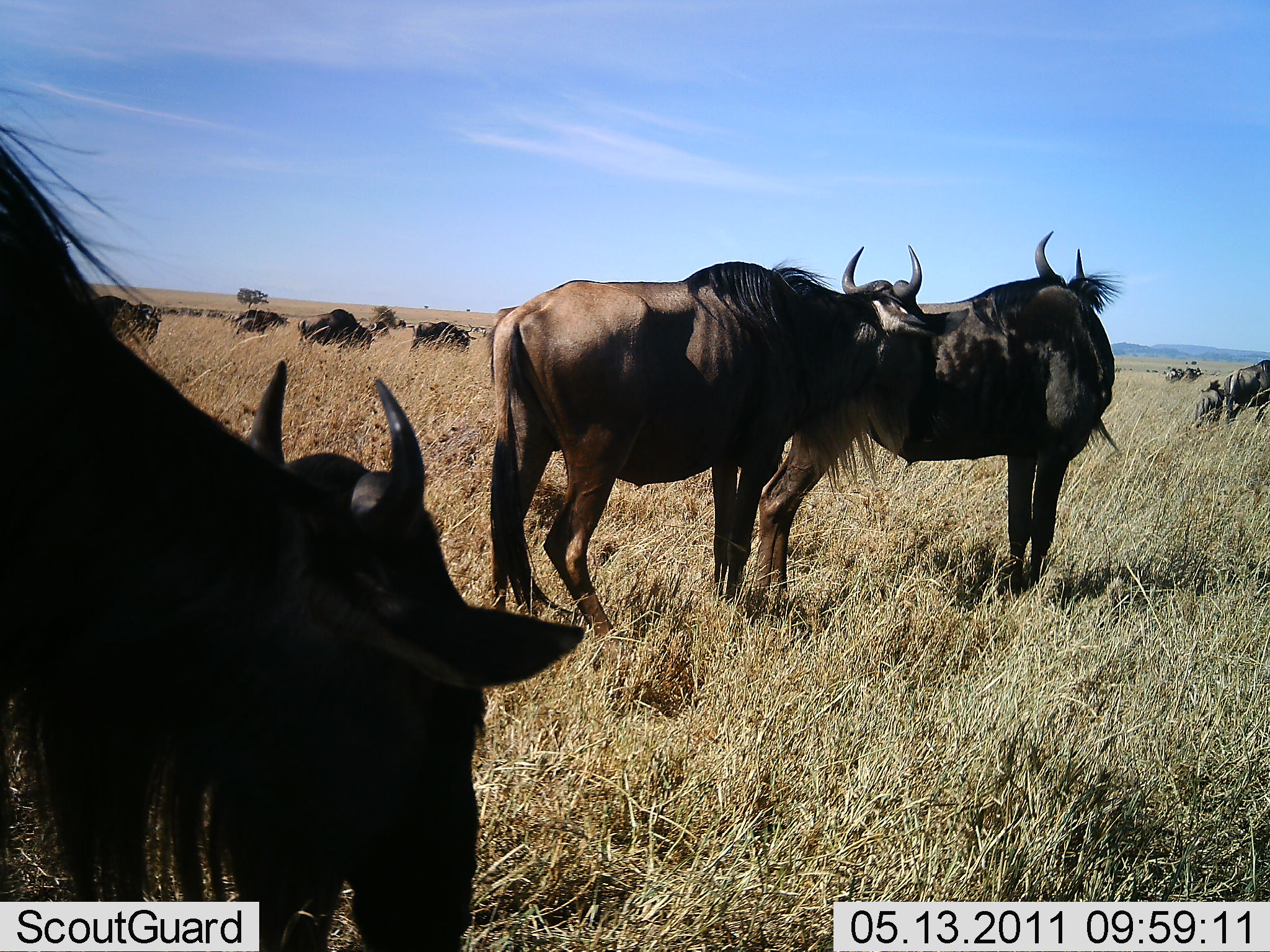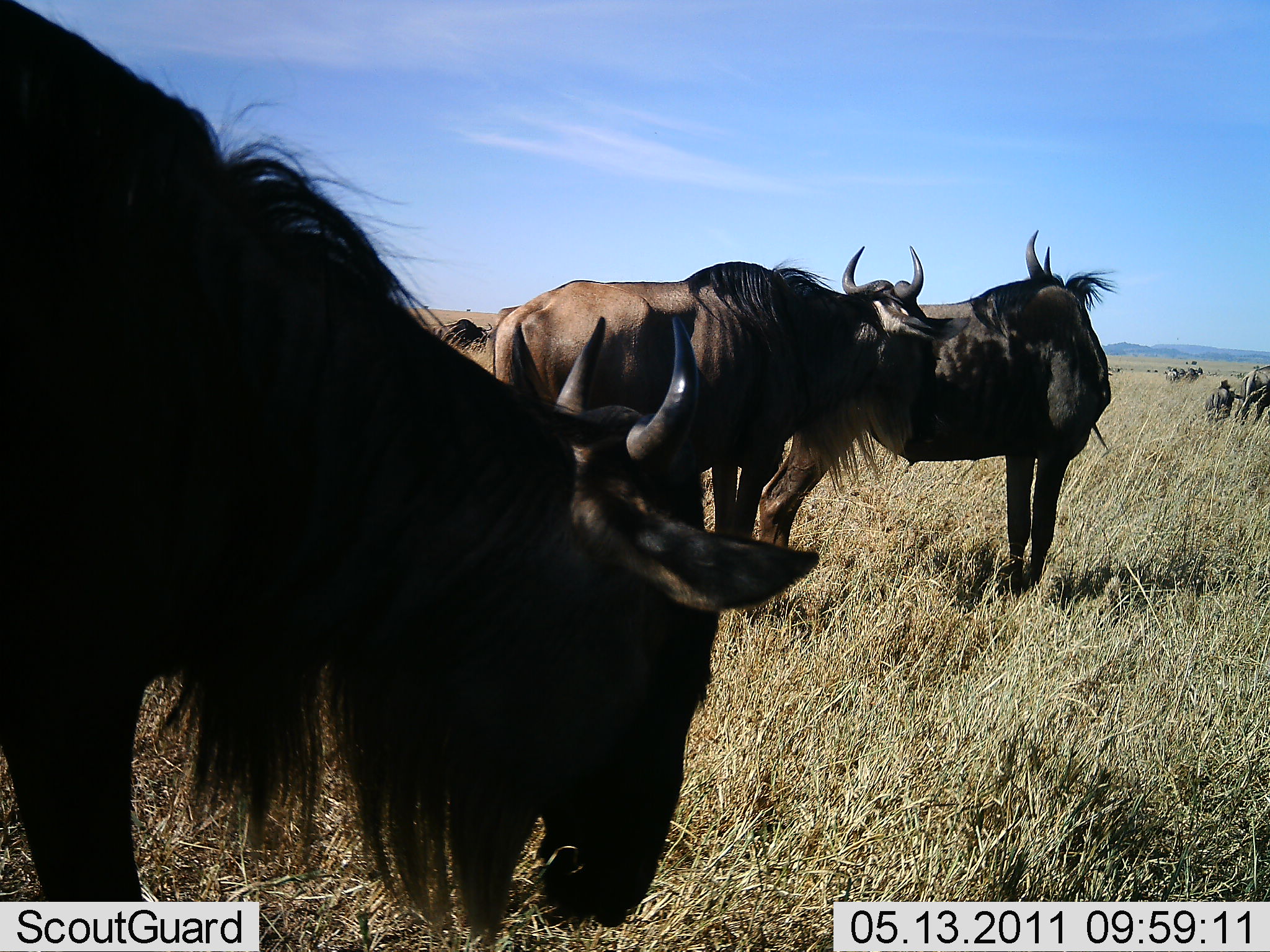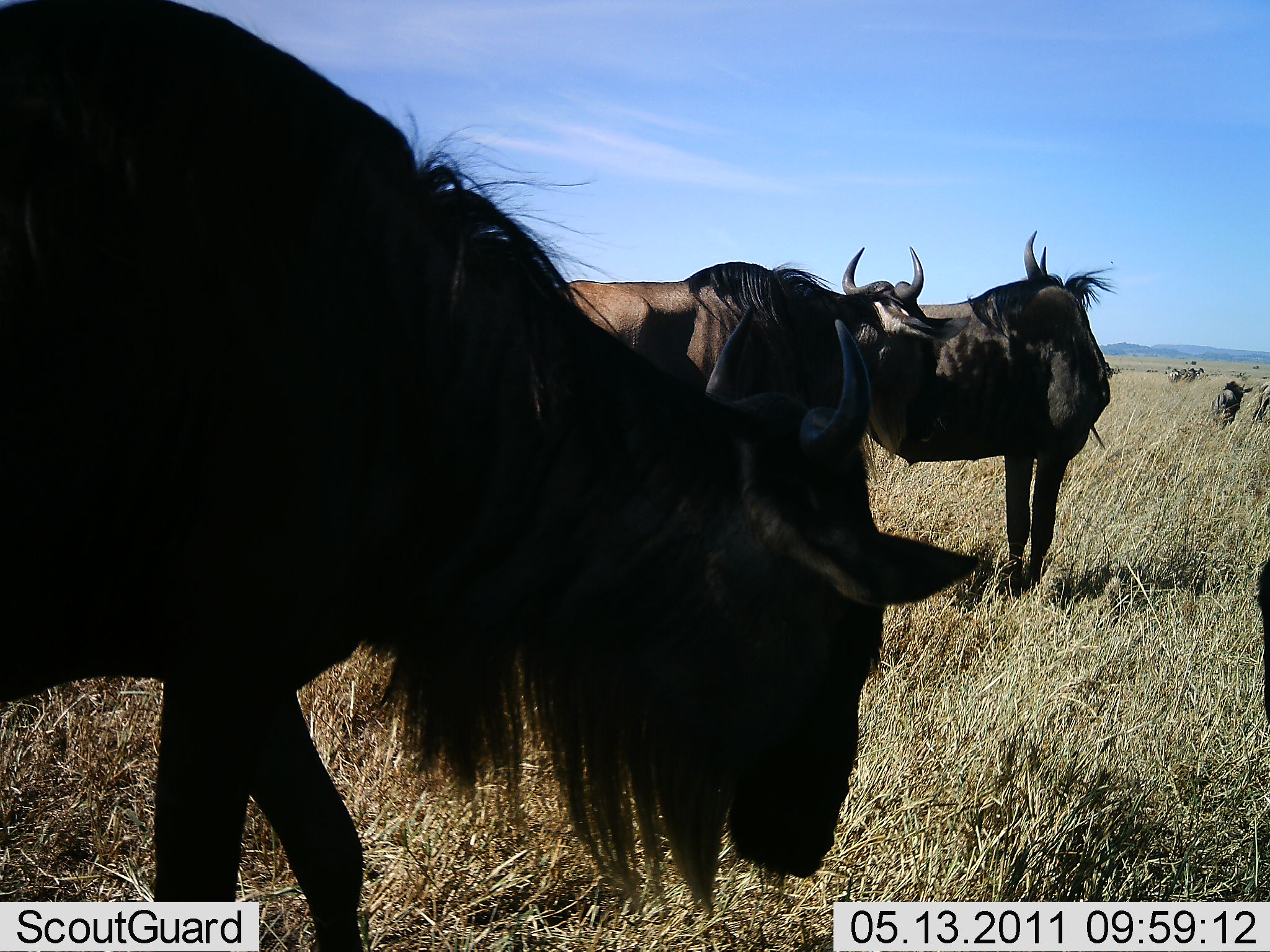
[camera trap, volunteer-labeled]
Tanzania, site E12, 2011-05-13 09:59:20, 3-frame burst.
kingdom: Animalia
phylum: Chordata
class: Mammalia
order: Artiodactyla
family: Bovidae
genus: Connochaetes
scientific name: Connochaetes taurinus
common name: blue wildebeest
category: wildebeest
Wildebeest (blue wildebeest) (Connochaetes taurinus), count 10. Behavior (volunteer vote fractions): standing 90%, resting 0%, moving 60%, interacting 10%. Young present (vote fraction): 0%. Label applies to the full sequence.